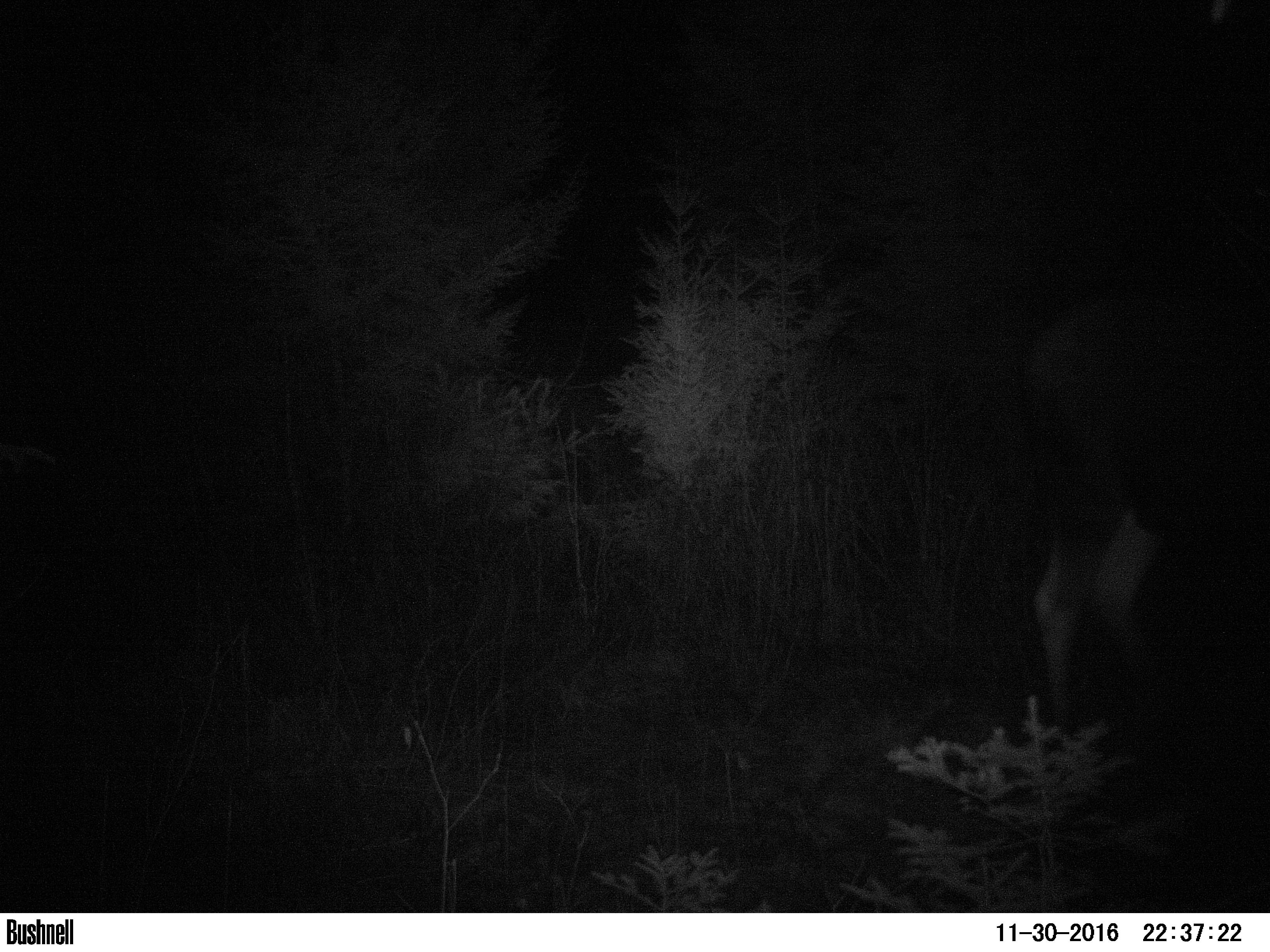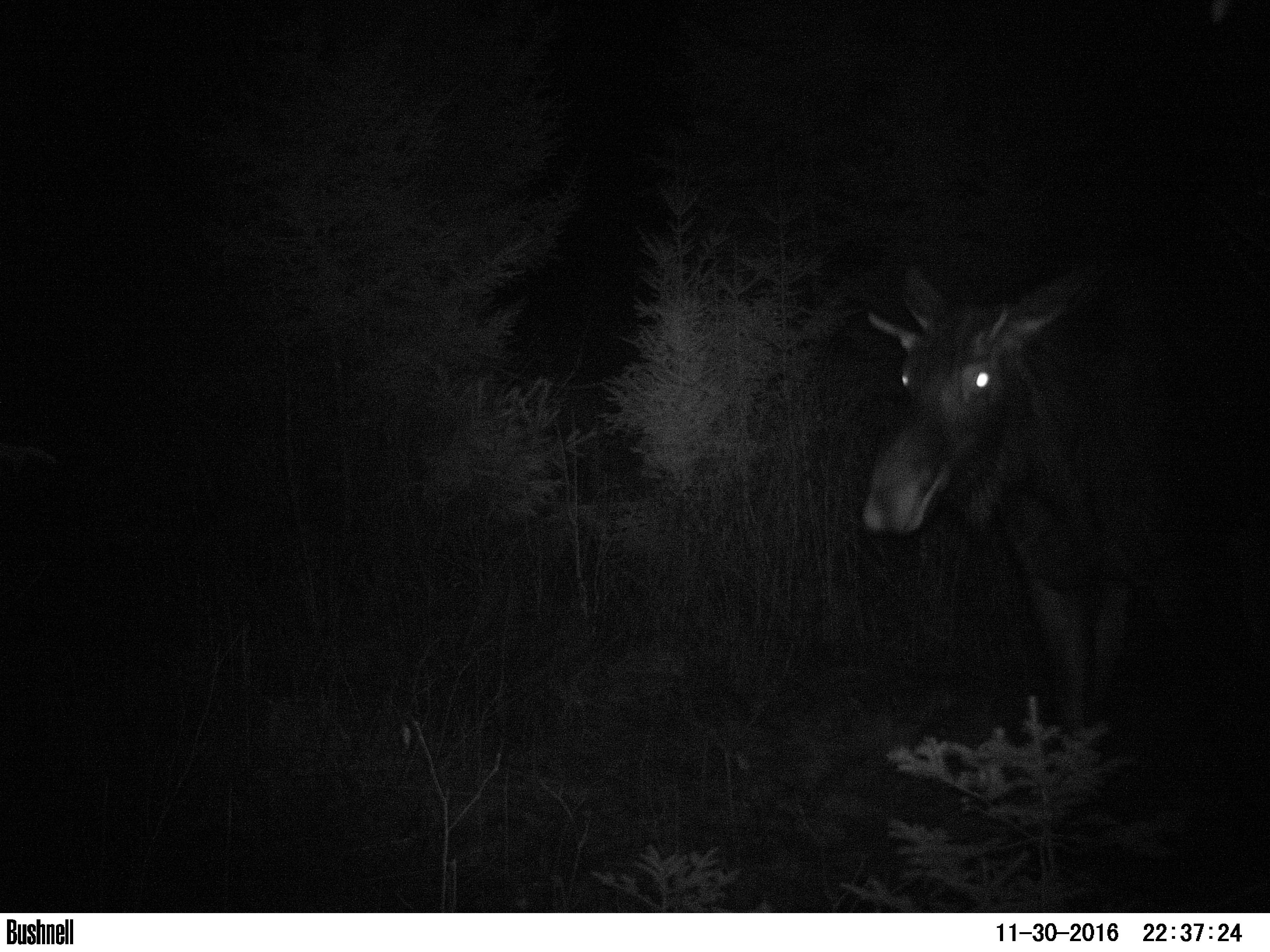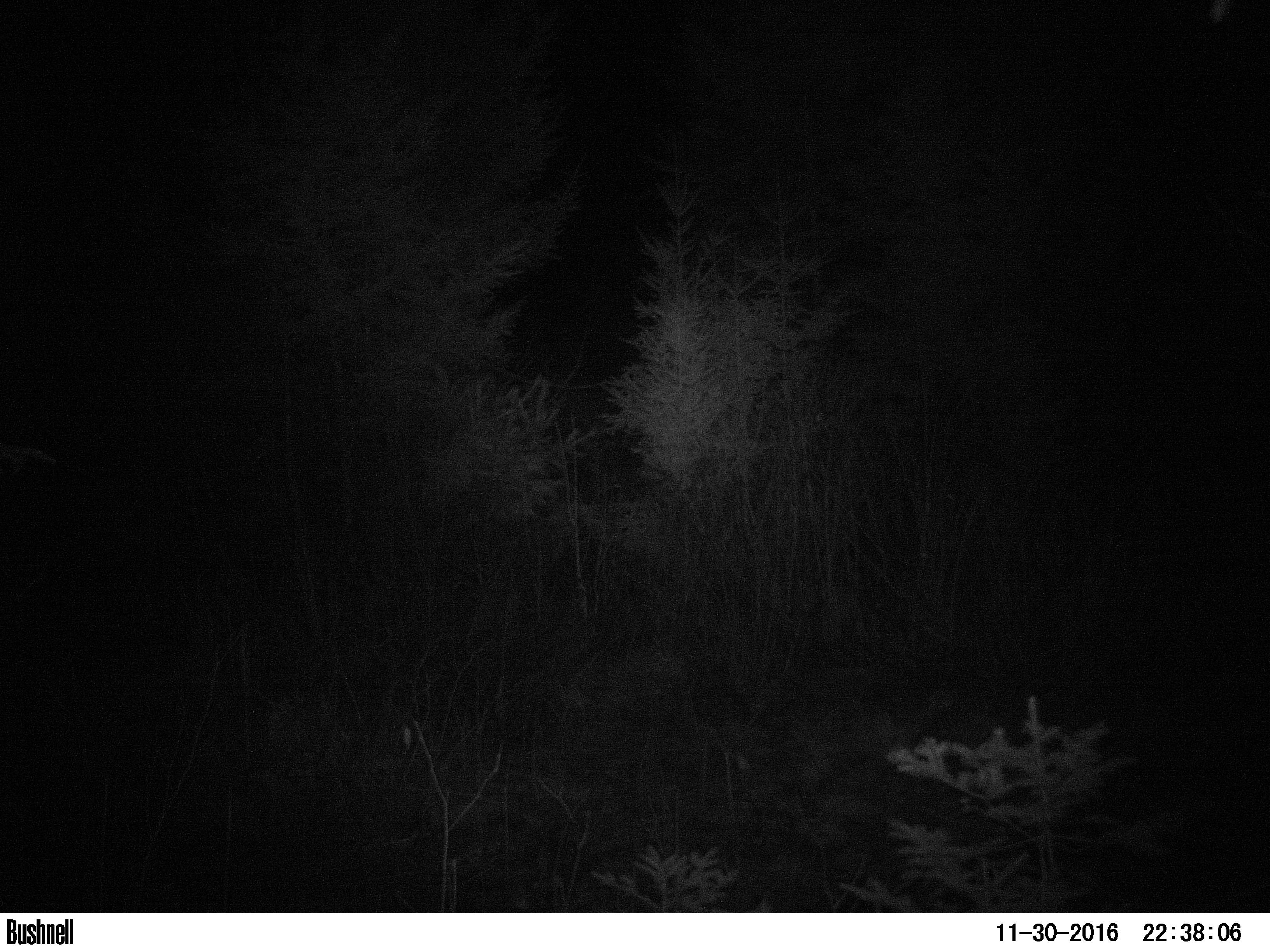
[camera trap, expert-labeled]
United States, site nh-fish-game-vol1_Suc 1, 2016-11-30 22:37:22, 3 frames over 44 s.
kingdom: Animalia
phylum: Chordata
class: Mammalia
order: Artiodactyla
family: Cervidae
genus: Alces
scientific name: Alces alces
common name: moose